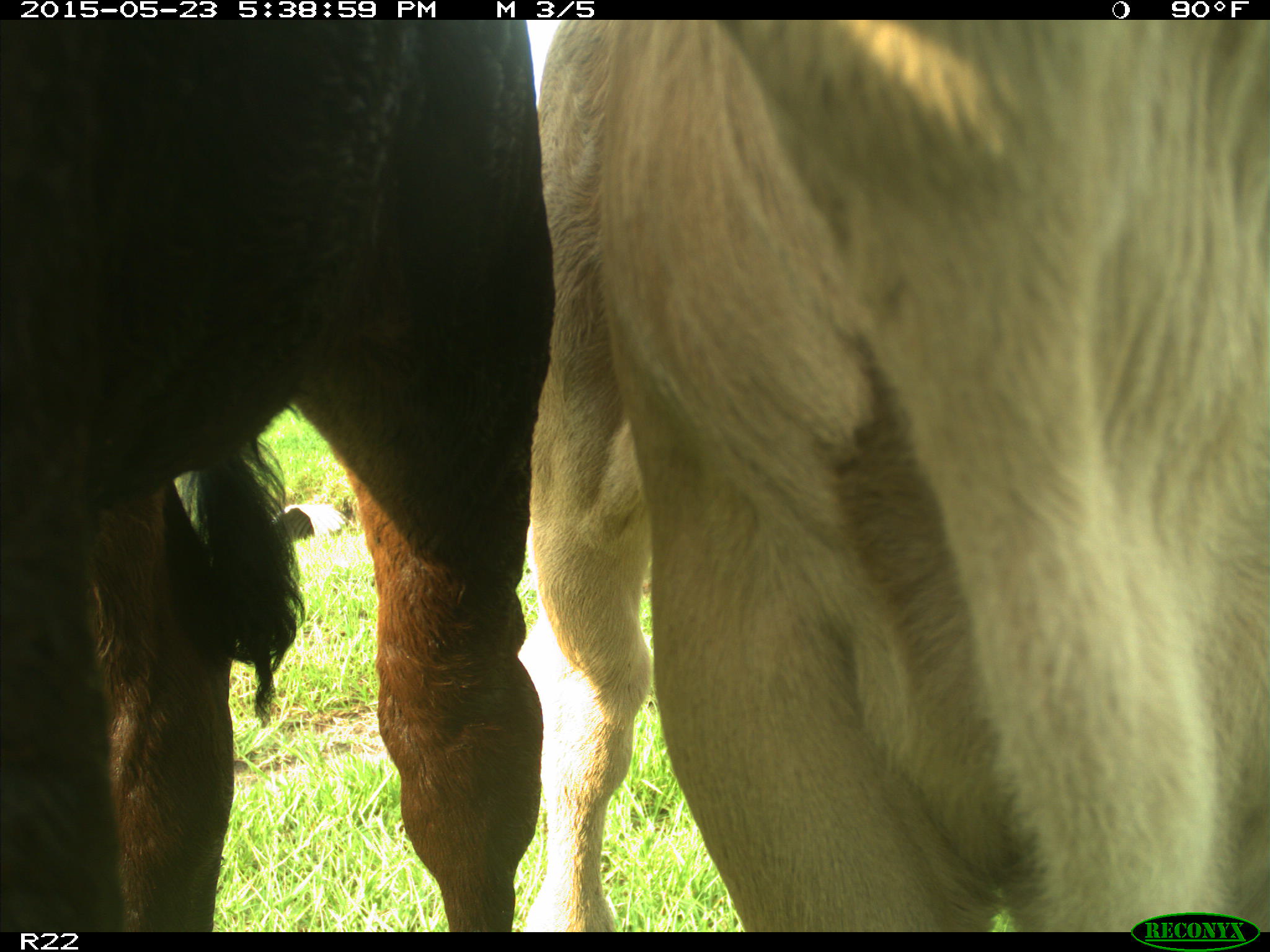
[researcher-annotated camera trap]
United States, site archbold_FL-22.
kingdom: Animalia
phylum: Chordata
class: Mammalia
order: Artiodactyla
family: Bovidae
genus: Bos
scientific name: Bos taurus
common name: domestic cow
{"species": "Bos taurus (domestic cow)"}